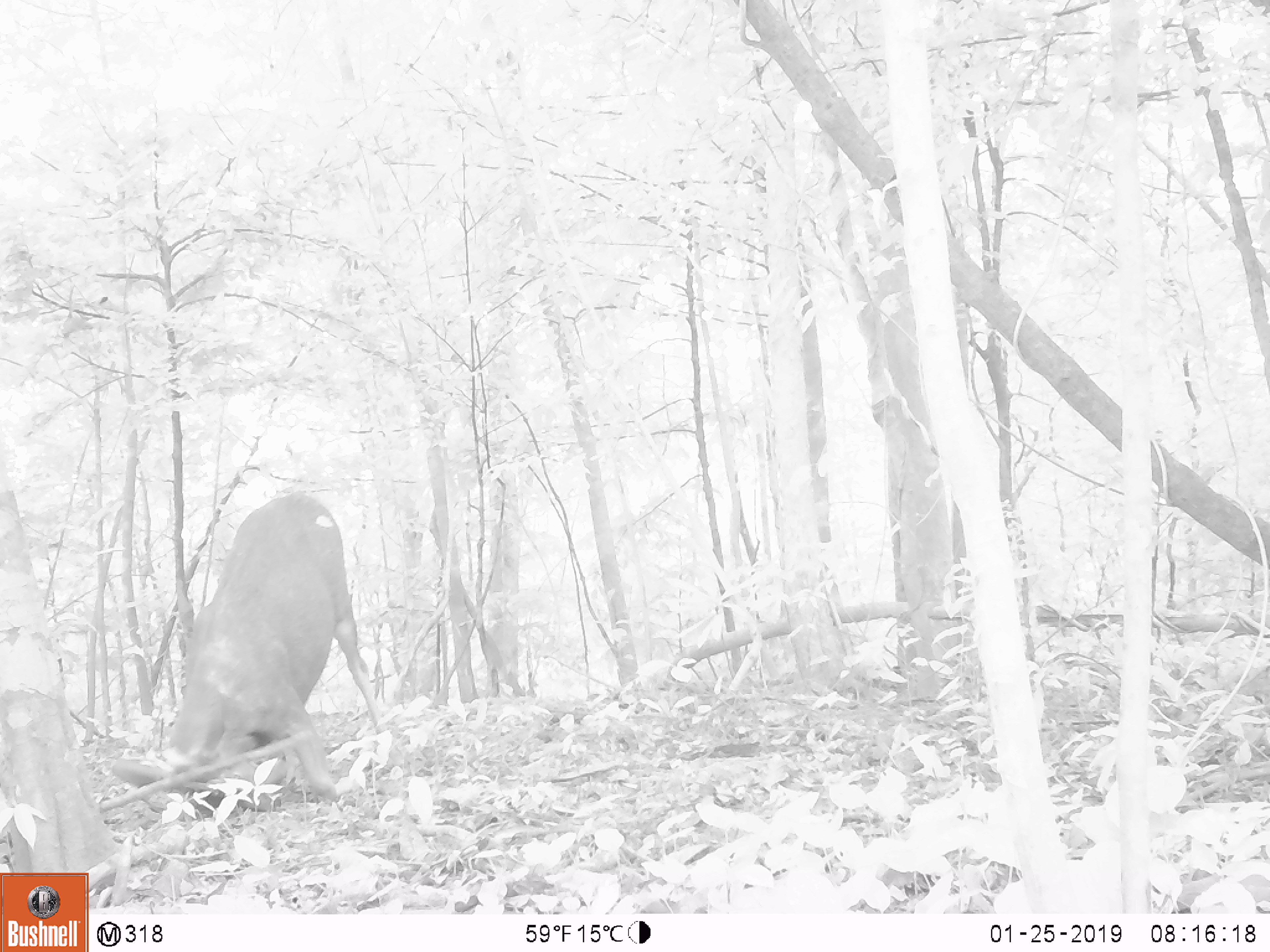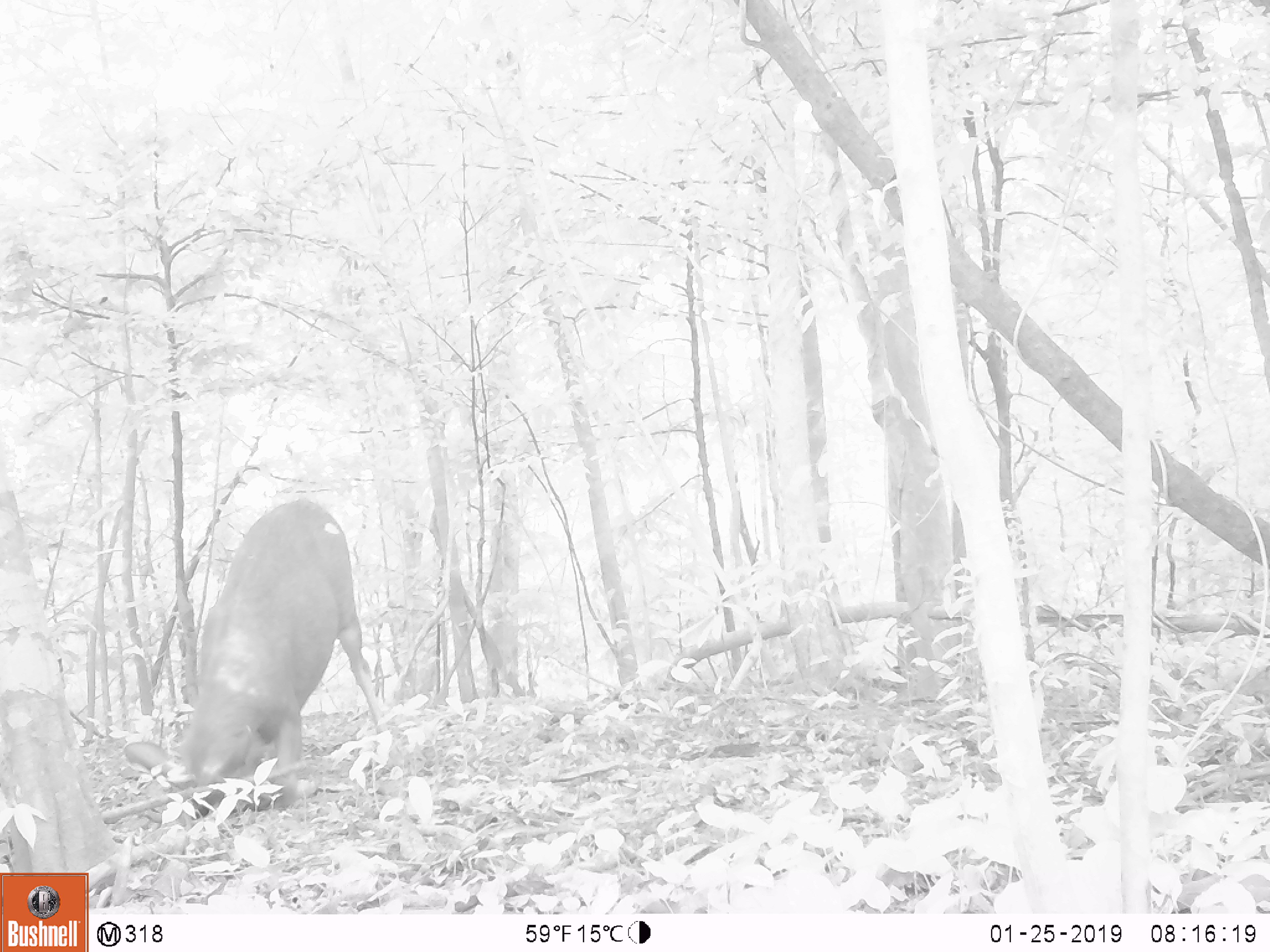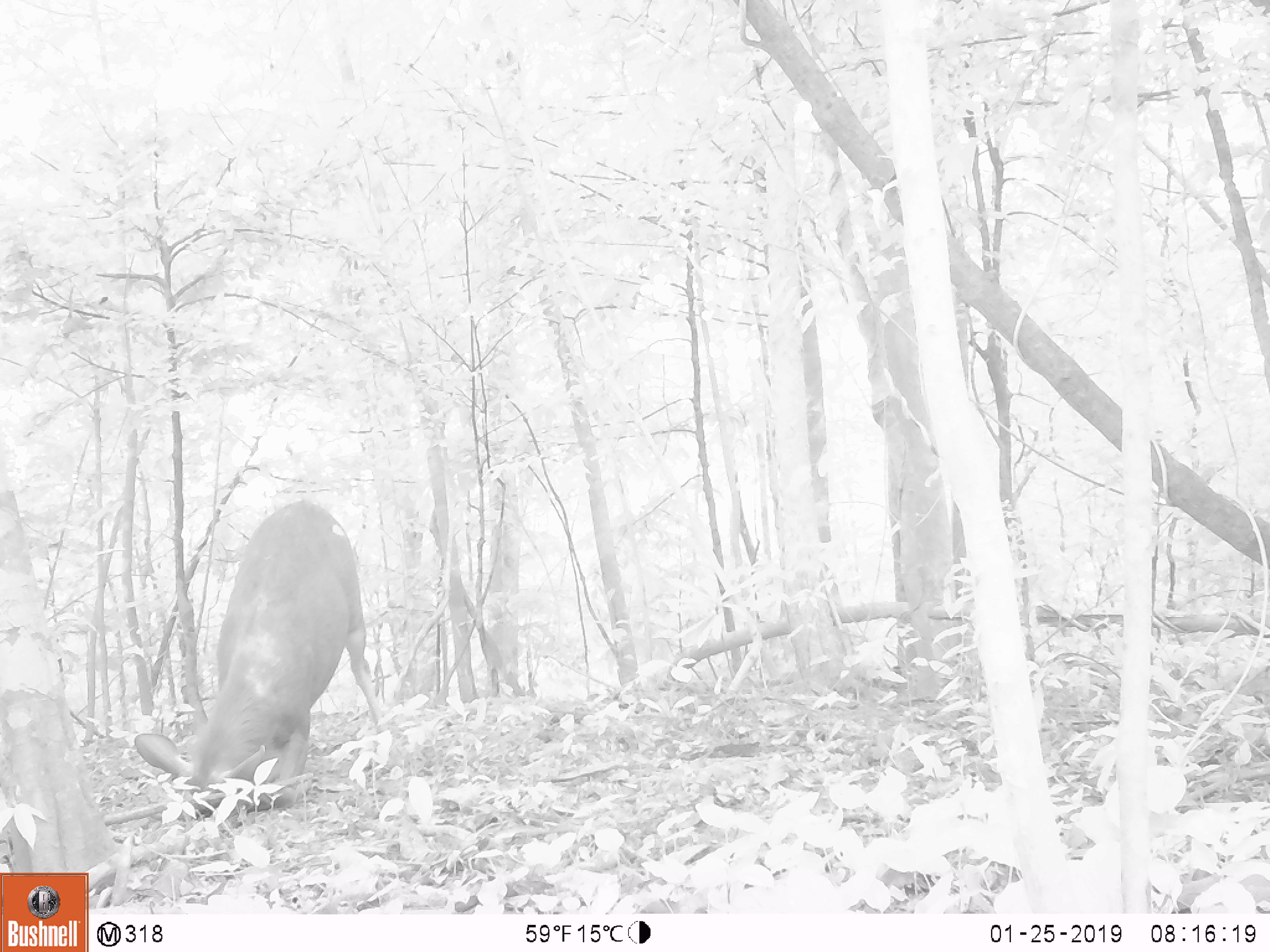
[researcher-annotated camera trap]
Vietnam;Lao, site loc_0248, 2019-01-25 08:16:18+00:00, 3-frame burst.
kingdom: Animalia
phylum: Chordata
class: Mammalia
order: Artiodactyla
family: Cervidae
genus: Rusa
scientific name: Rusa unicolor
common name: sambar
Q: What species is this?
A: Sambar (Rusa unicolor).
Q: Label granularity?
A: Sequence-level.